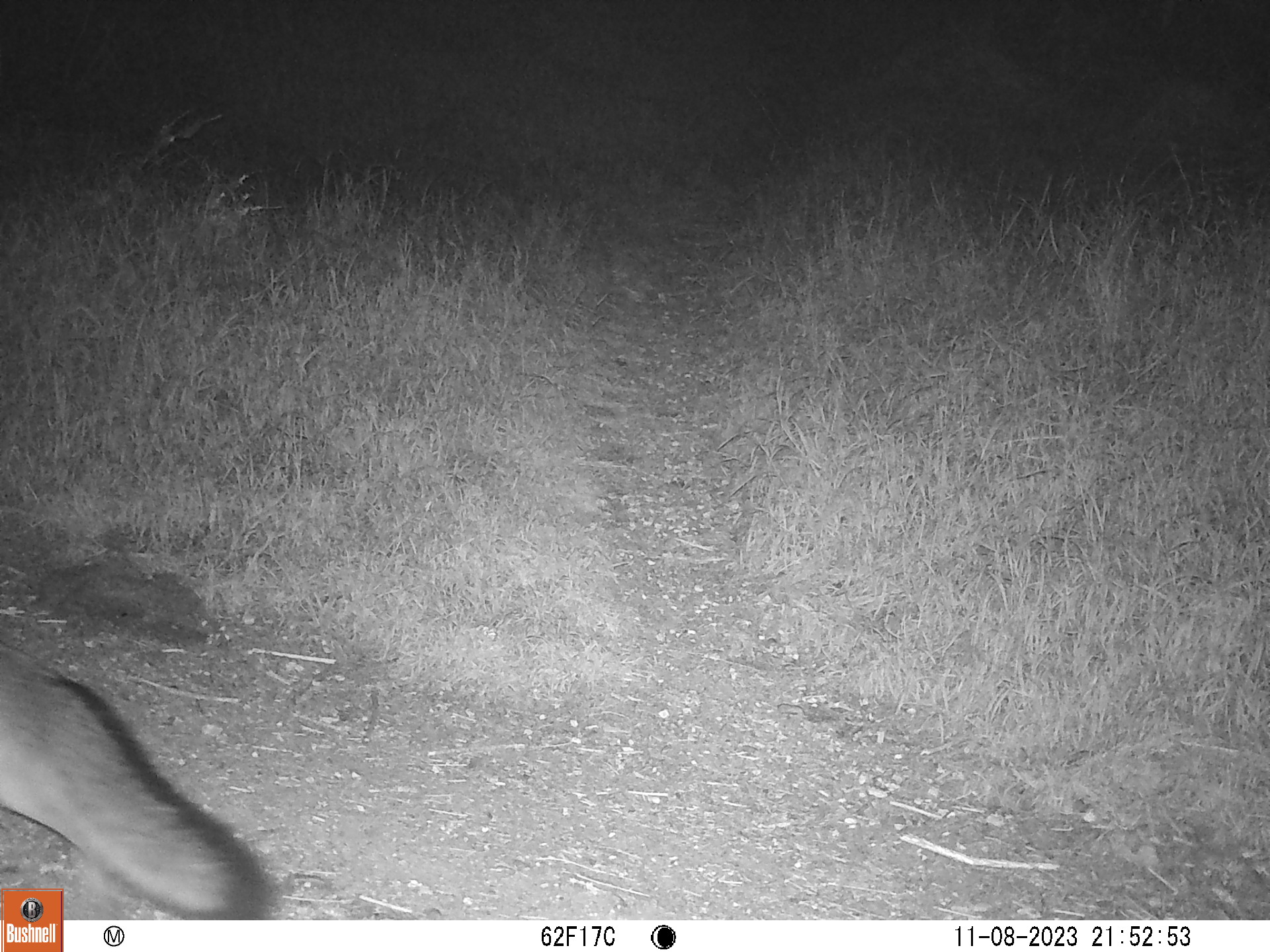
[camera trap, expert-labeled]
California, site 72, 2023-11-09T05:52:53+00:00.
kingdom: Animalia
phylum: Chordata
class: Mammalia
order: Carnivora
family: Canidae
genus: Urocyon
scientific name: Urocyon cinereoargenteus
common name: gray fox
Gray fox (Urocyon cinereoargenteus).